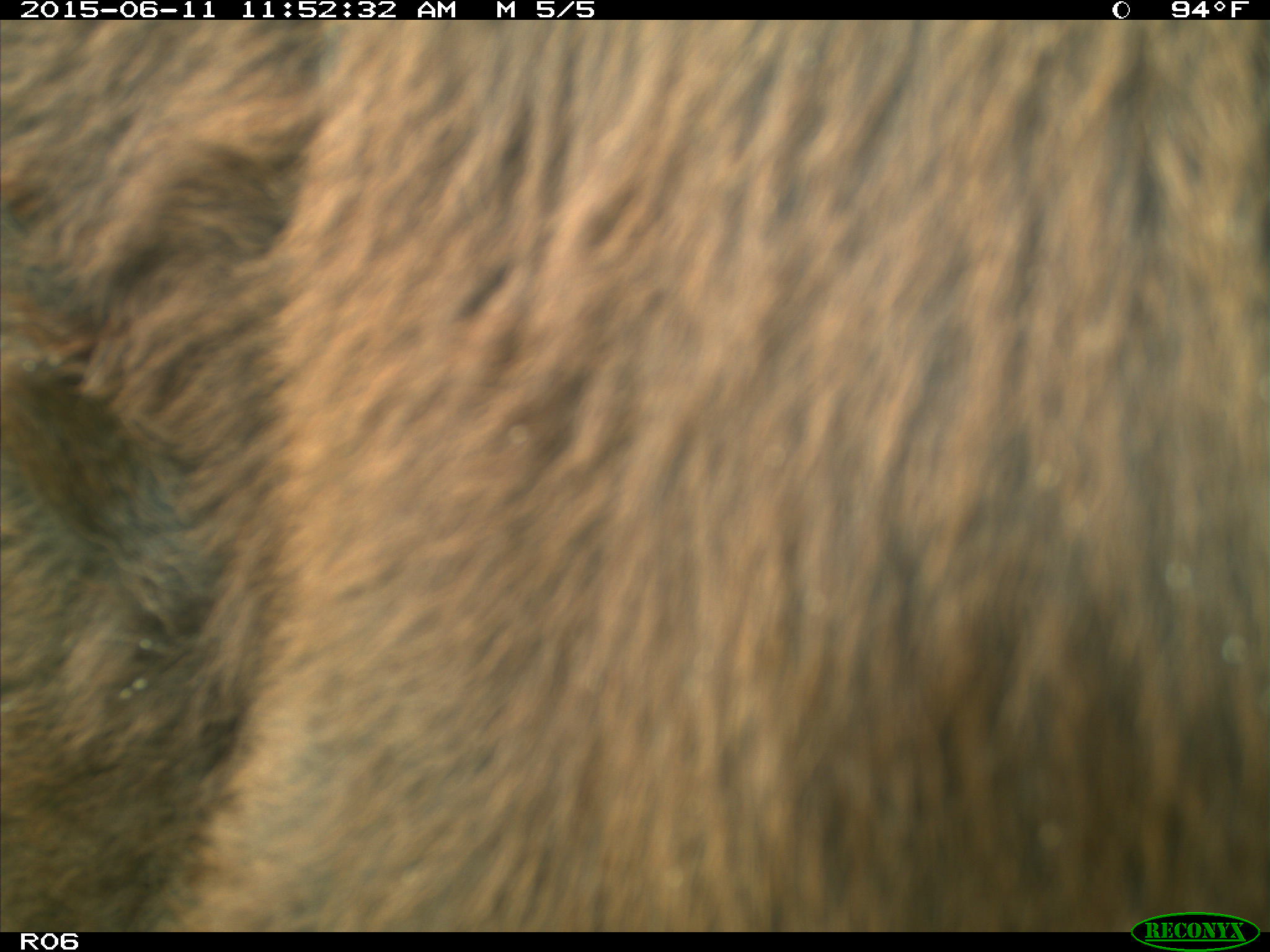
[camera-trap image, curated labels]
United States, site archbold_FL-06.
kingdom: Animalia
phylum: Chordata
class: Mammalia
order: Artiodactyla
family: Bovidae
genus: Bos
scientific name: Bos taurus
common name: domestic cow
Bos taurus (domestic cow).